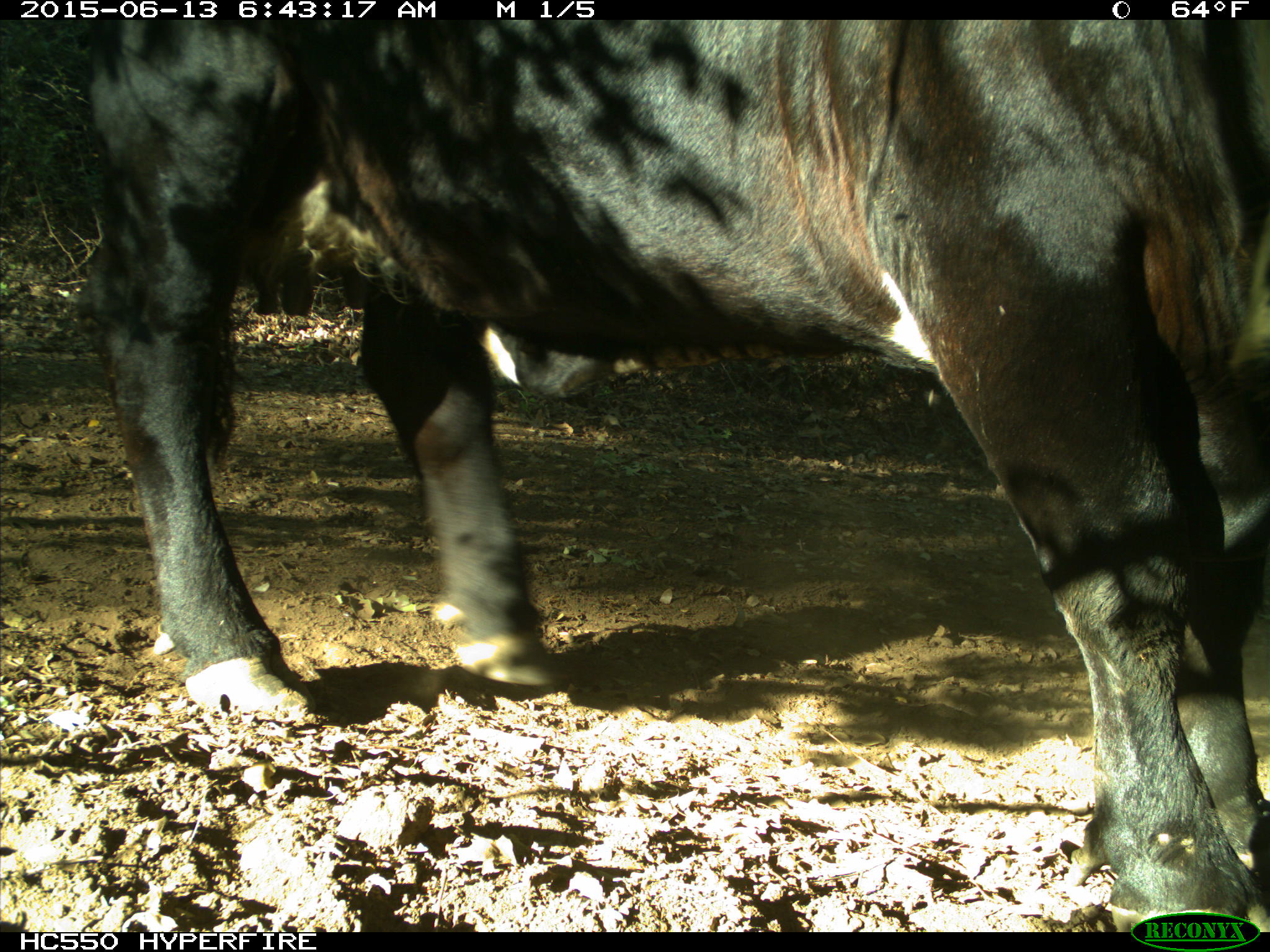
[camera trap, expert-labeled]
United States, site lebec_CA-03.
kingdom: Animalia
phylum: Chordata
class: Mammalia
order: Artiodactyla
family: Bovidae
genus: Bos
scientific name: Bos taurus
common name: domestic cow